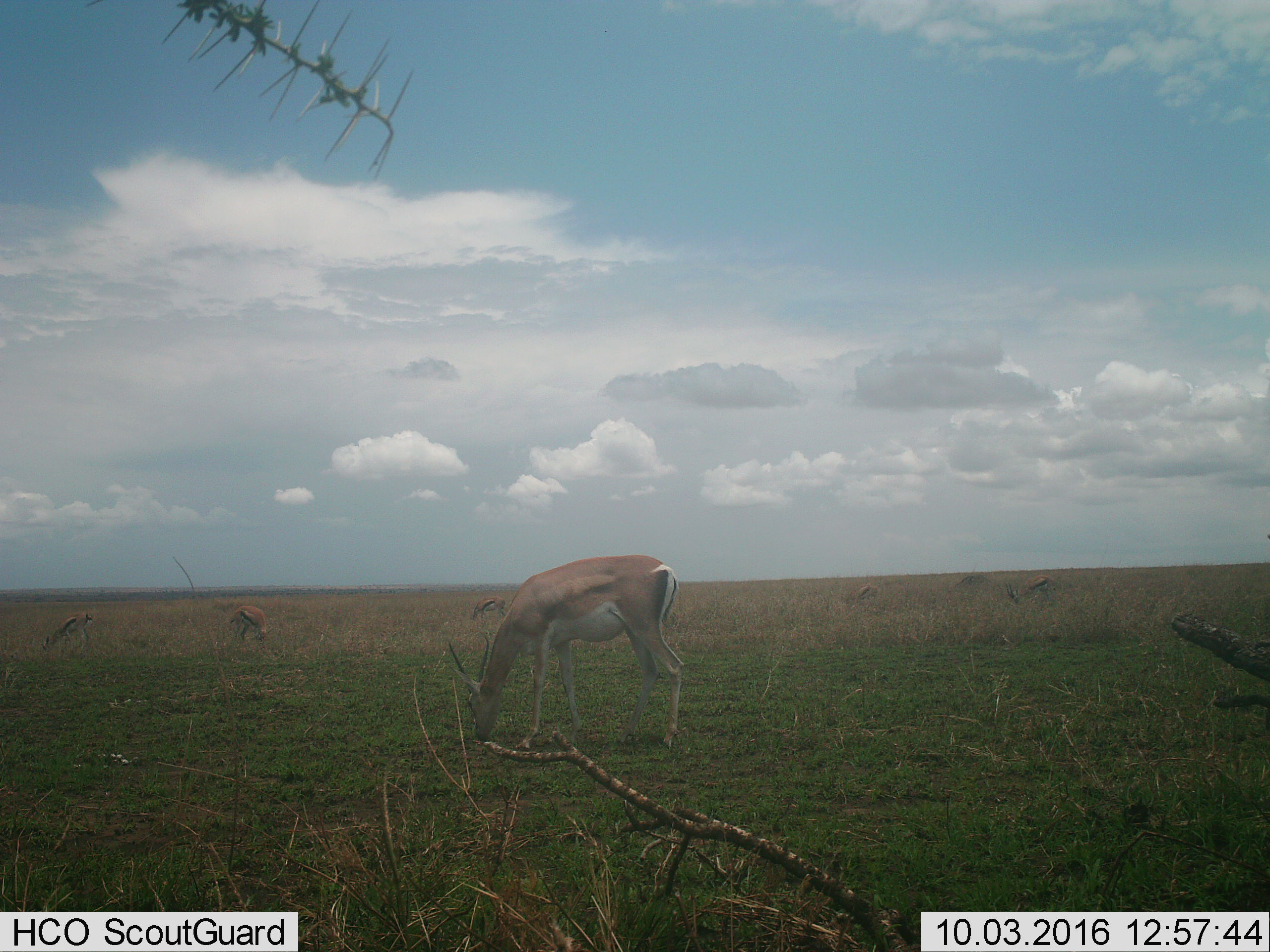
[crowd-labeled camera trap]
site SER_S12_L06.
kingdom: Animalia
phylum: Chordata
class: Mammalia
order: Artiodactyla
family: Bovidae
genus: Eudorcas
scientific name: Eudorcas thomsonii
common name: thomson's gazelle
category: gazellethomsons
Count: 6.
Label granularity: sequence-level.